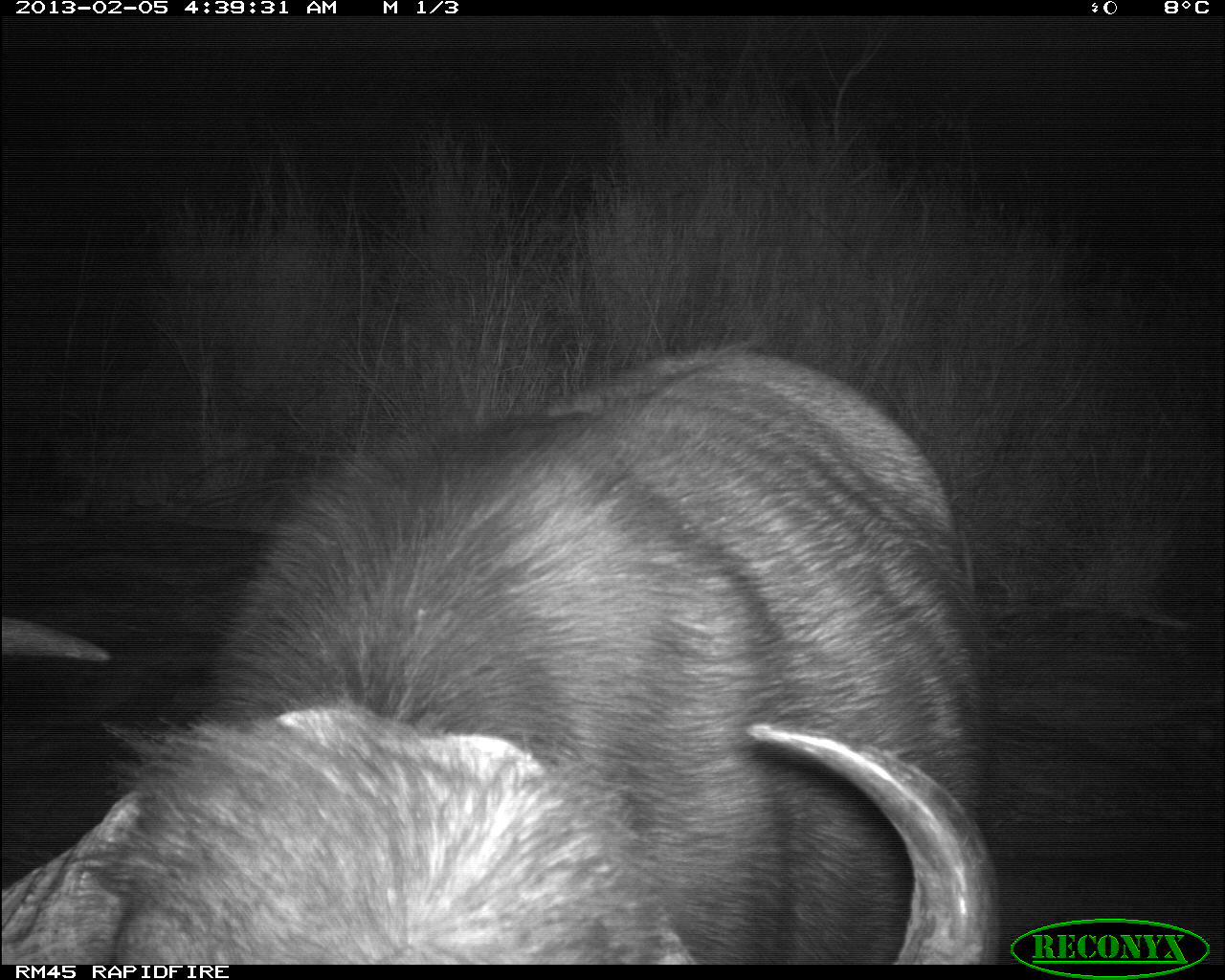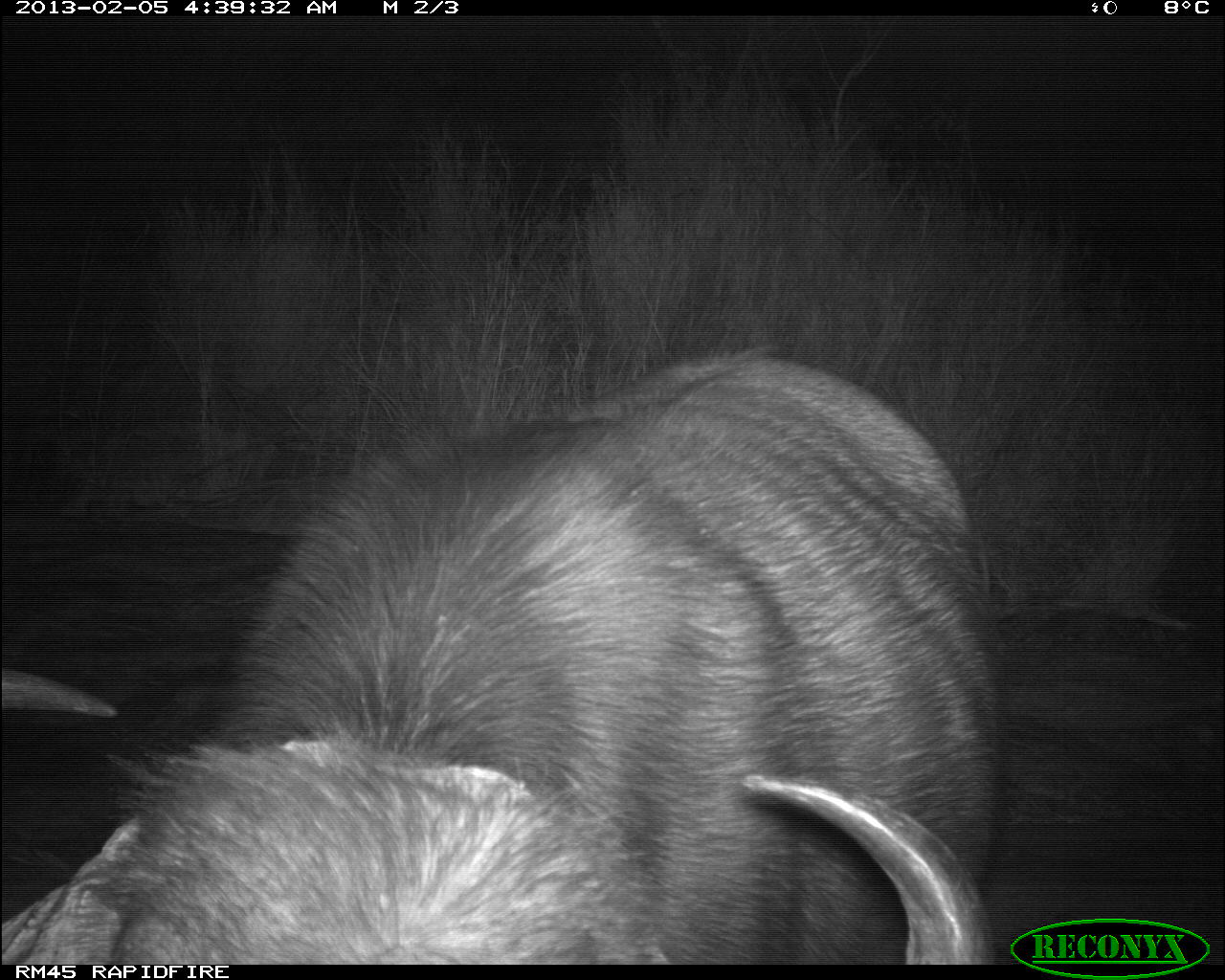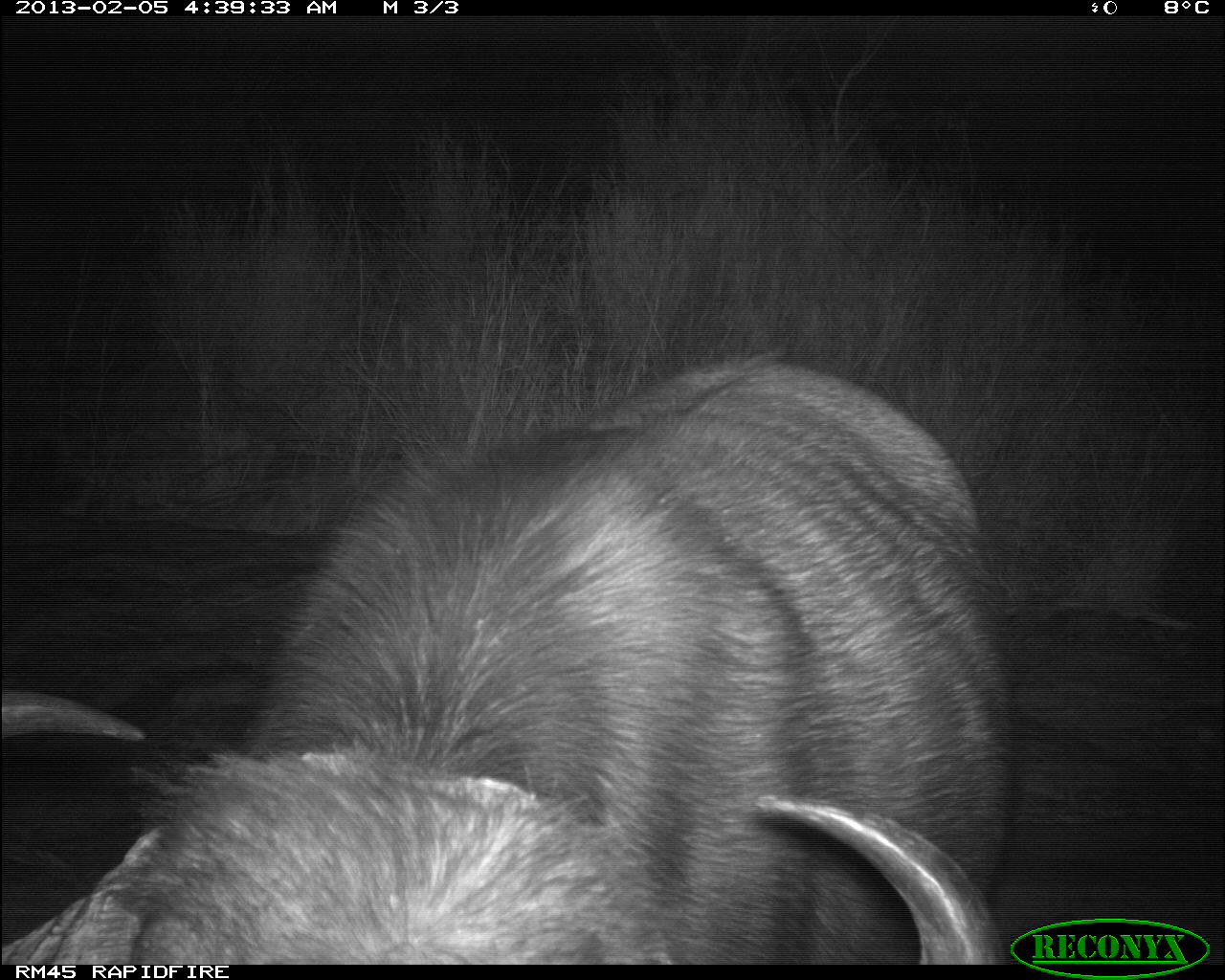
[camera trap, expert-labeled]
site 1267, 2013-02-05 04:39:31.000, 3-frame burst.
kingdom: Animalia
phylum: Chordata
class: Mammalia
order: Artiodactyla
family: Bovidae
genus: Syncerus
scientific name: Syncerus caffer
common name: african buffalo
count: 1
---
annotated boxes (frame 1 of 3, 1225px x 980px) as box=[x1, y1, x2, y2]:
syncerus caffer: box=[2, 350, 1001, 963]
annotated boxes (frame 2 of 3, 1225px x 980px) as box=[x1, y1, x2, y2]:
syncerus caffer: box=[1, 342, 1003, 963]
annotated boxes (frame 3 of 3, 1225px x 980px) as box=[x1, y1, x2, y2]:
syncerus caffer: box=[0, 344, 1019, 965]